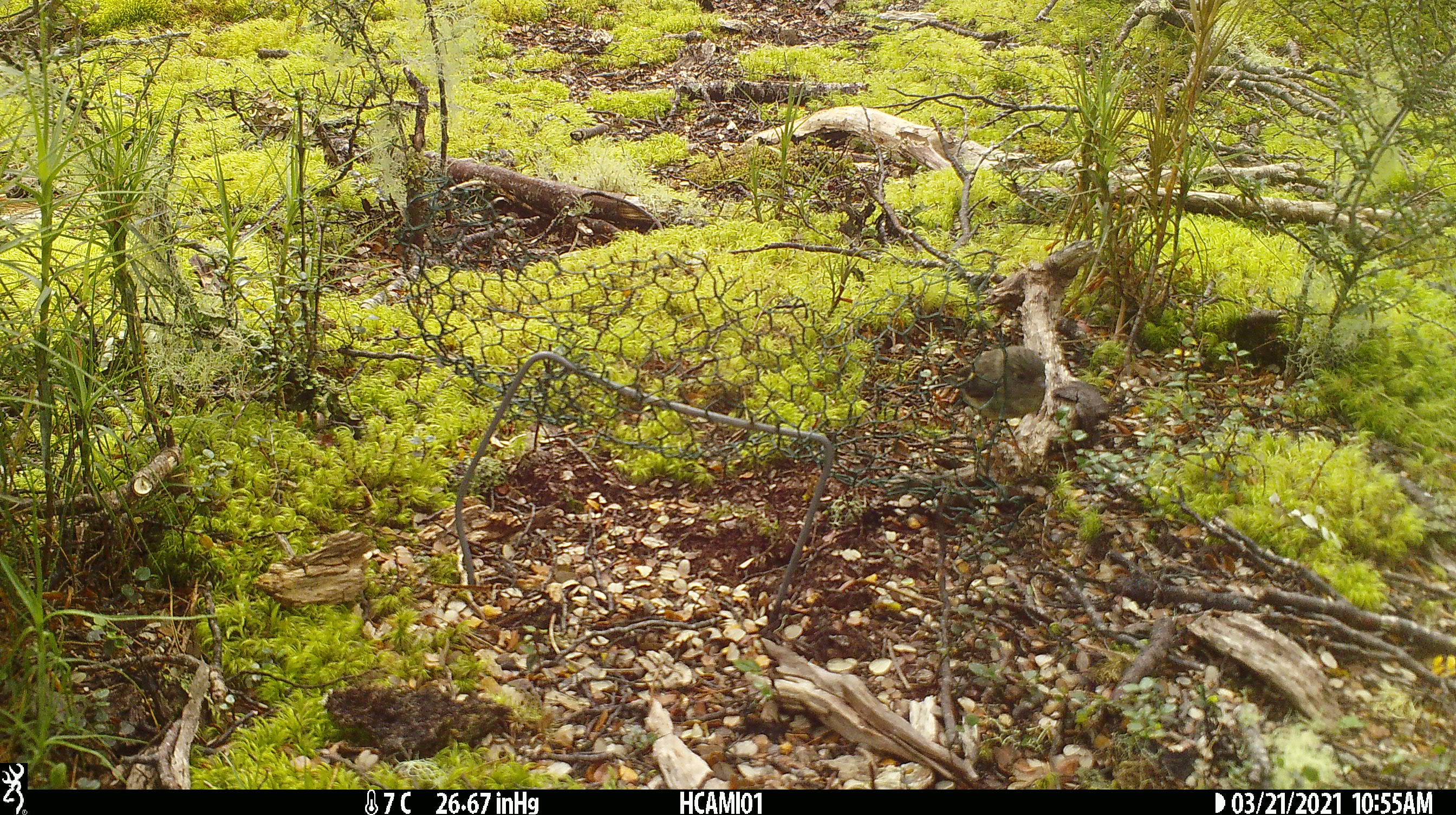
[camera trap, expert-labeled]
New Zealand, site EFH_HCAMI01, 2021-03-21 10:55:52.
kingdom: Animalia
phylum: Chordata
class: Aves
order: Passeriformes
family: Petroicidae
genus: Petroica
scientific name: Petroica macrocephala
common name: tomtit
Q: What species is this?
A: Tomtit (Petroica macrocephala).